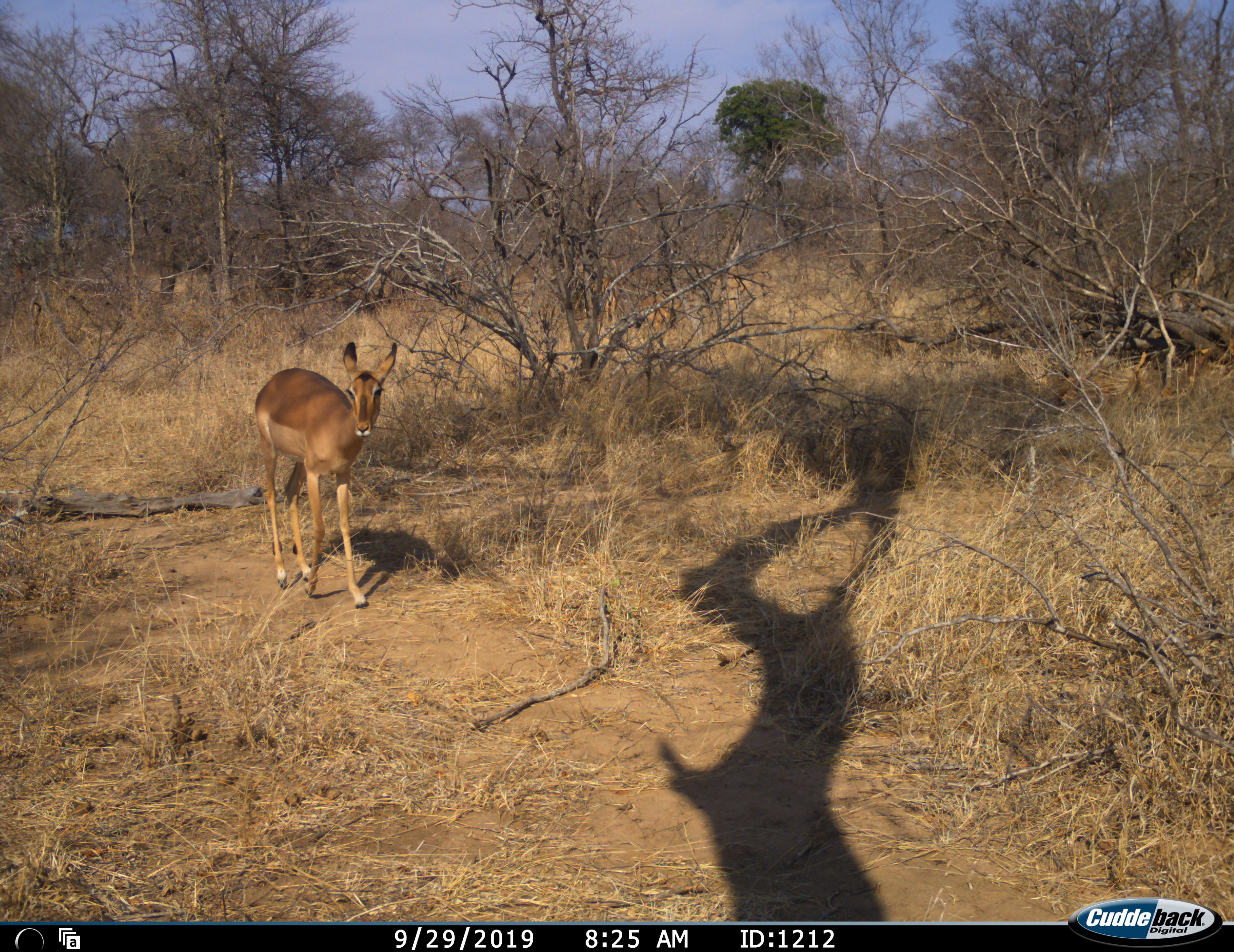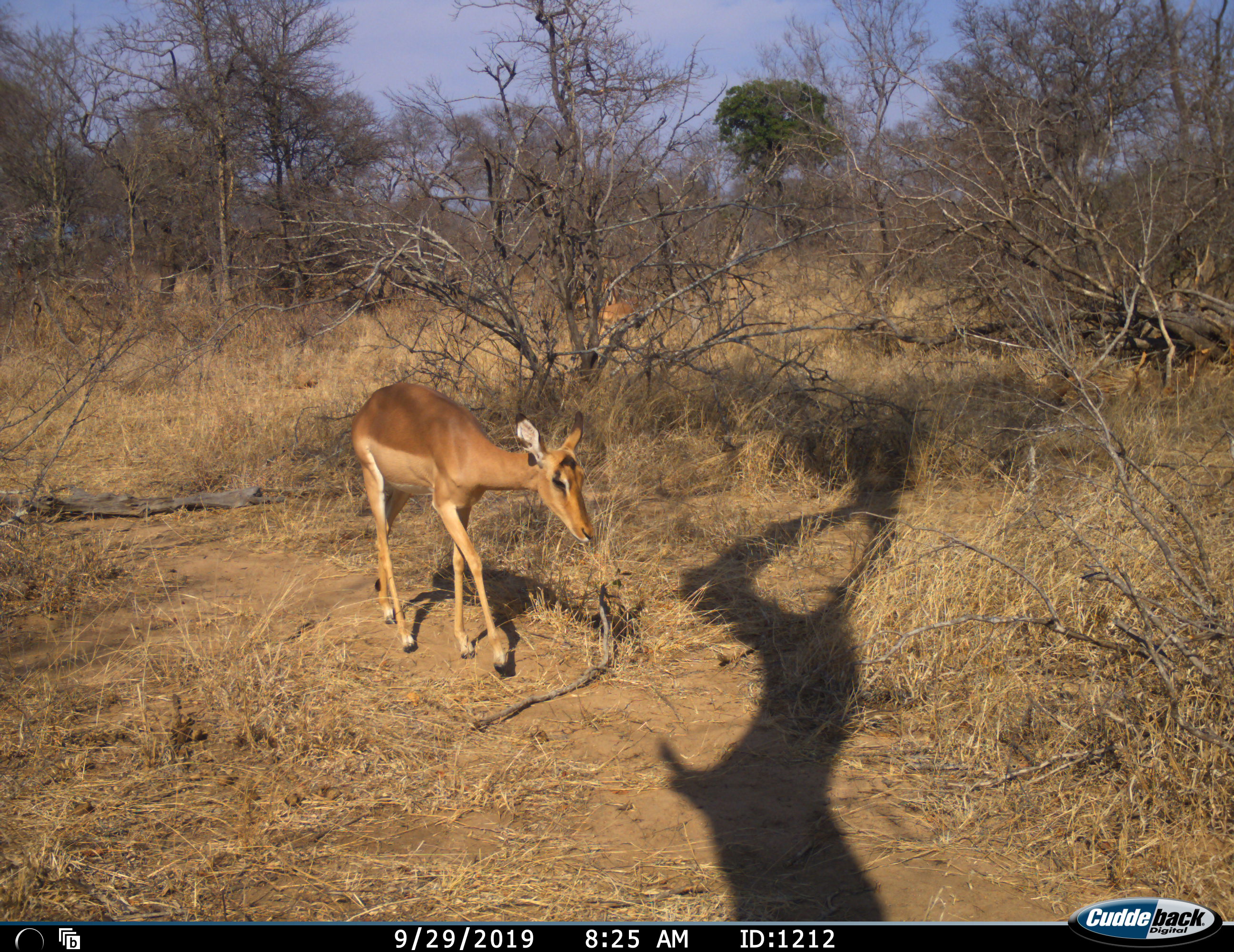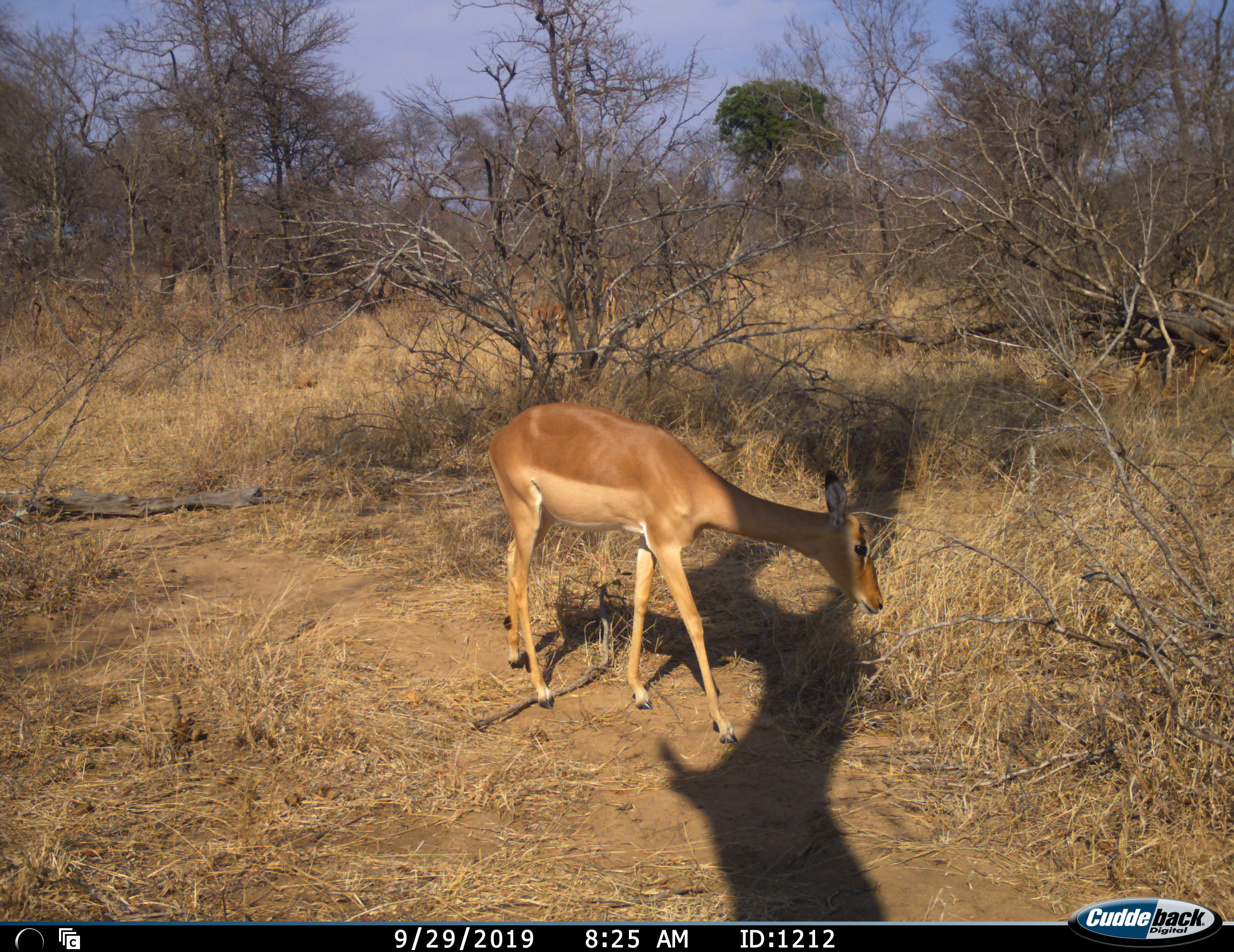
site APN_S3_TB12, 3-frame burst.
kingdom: Animalia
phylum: Chordata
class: Mammalia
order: Artiodactyla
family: Bovidae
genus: Aepyceros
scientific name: Aepyceros melampus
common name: impala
Impala (Aepyceros melampus), count 1. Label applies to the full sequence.